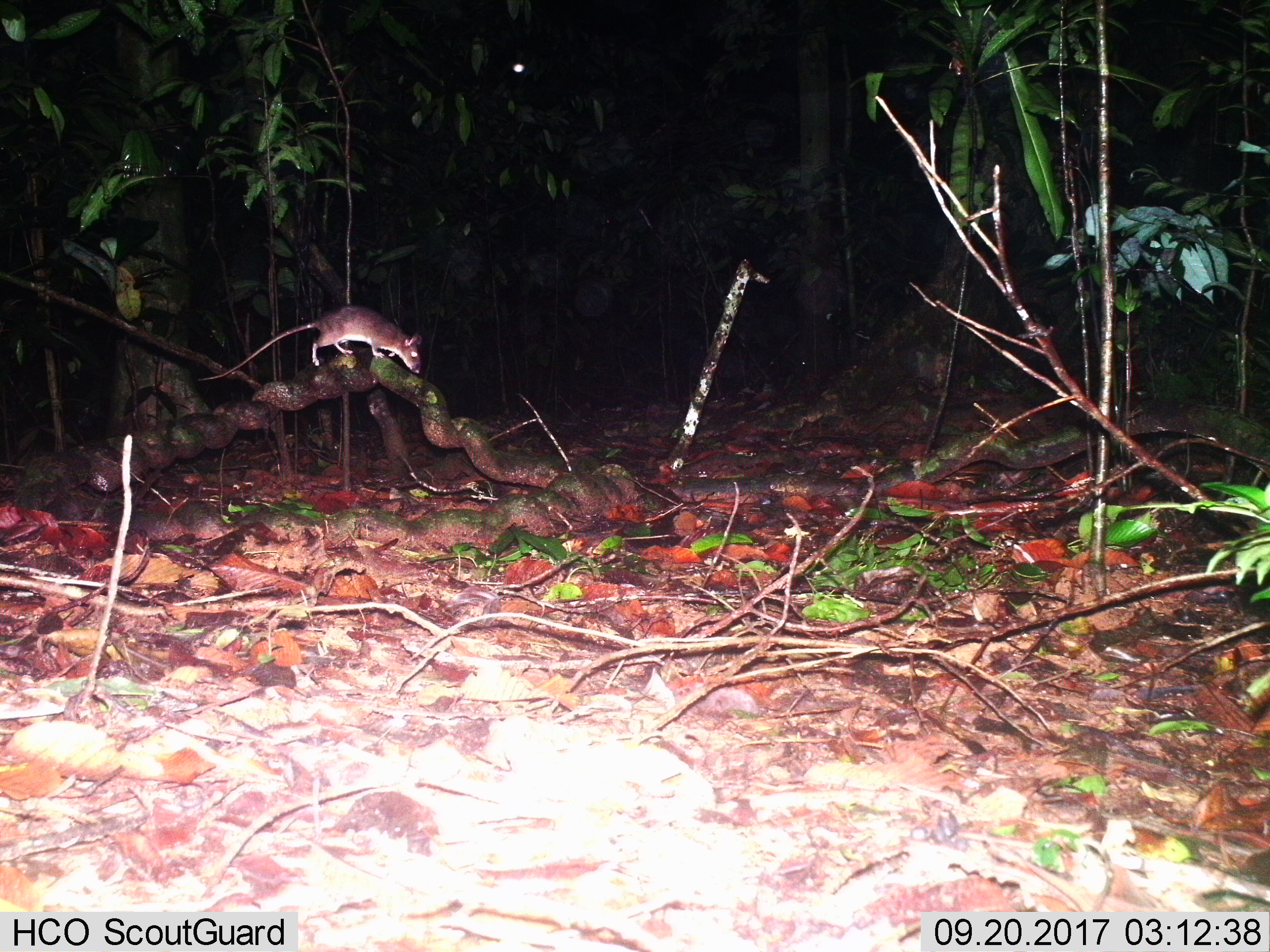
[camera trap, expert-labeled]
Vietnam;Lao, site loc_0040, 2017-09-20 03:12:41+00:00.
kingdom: Animalia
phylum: Chordata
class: Mammalia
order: Rodentia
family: Muridae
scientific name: Muridae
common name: old-world mice and rats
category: unidentified murid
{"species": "unidentified murid (old-world mice and rats) (Muridae)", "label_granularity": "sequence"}